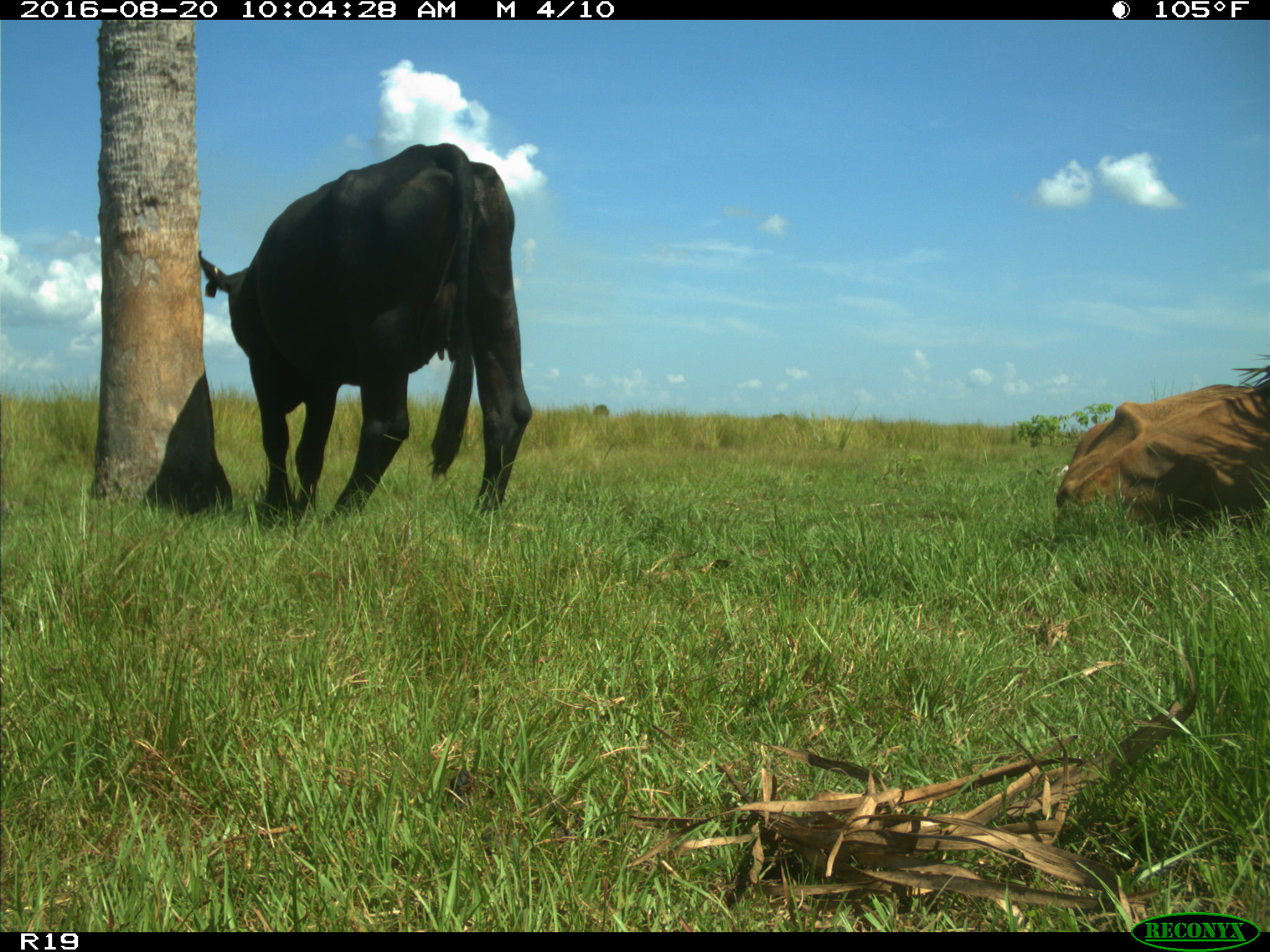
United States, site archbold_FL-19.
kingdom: Animalia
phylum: Chordata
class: Mammalia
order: Artiodactyla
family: Bovidae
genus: Bos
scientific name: Bos taurus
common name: domestic cow